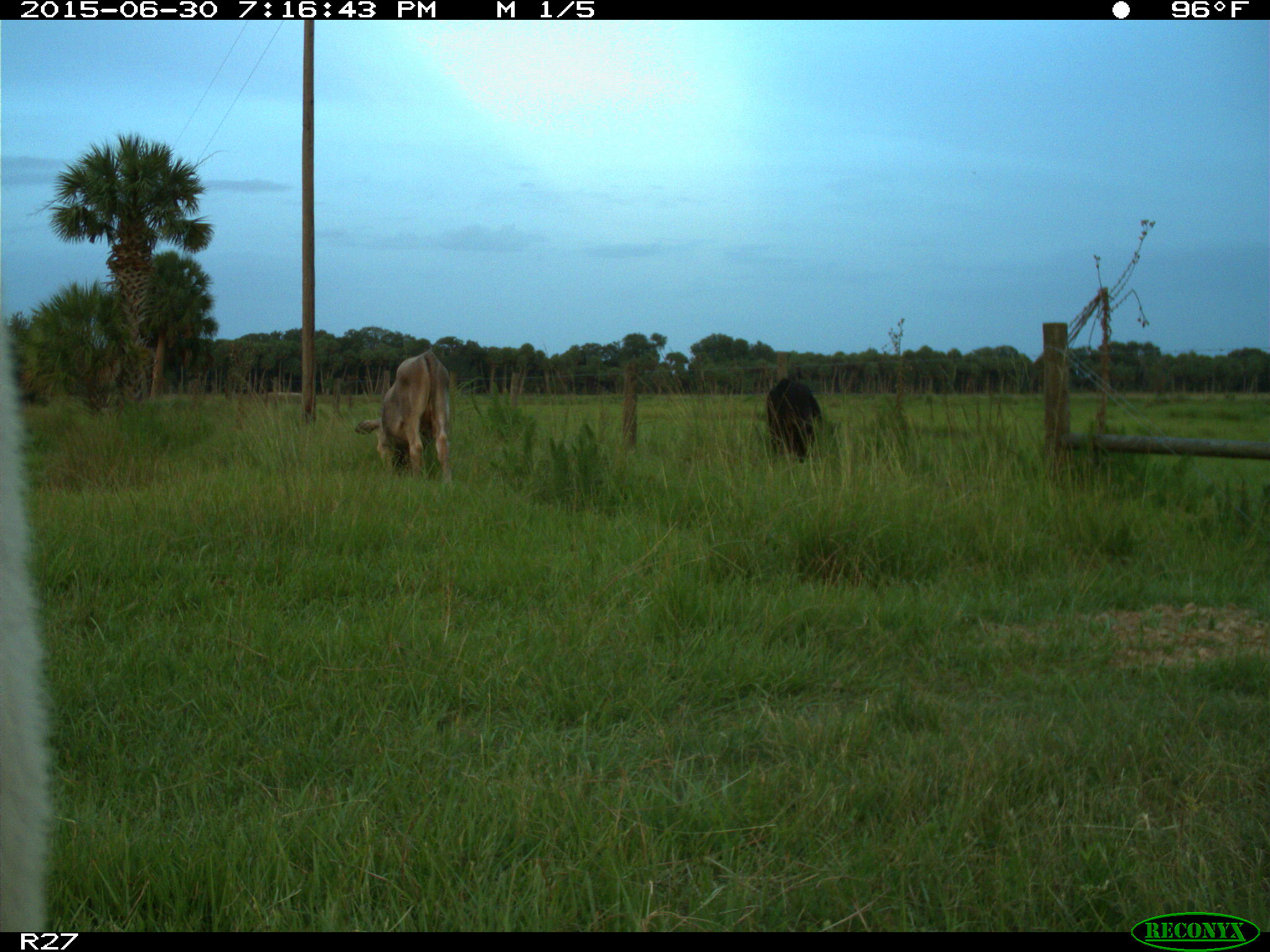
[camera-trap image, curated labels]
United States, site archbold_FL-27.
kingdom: Animalia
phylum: Chordata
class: Mammalia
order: Artiodactyla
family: Bovidae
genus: Bos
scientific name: Bos taurus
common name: domestic cow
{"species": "Bos taurus (domestic cow)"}